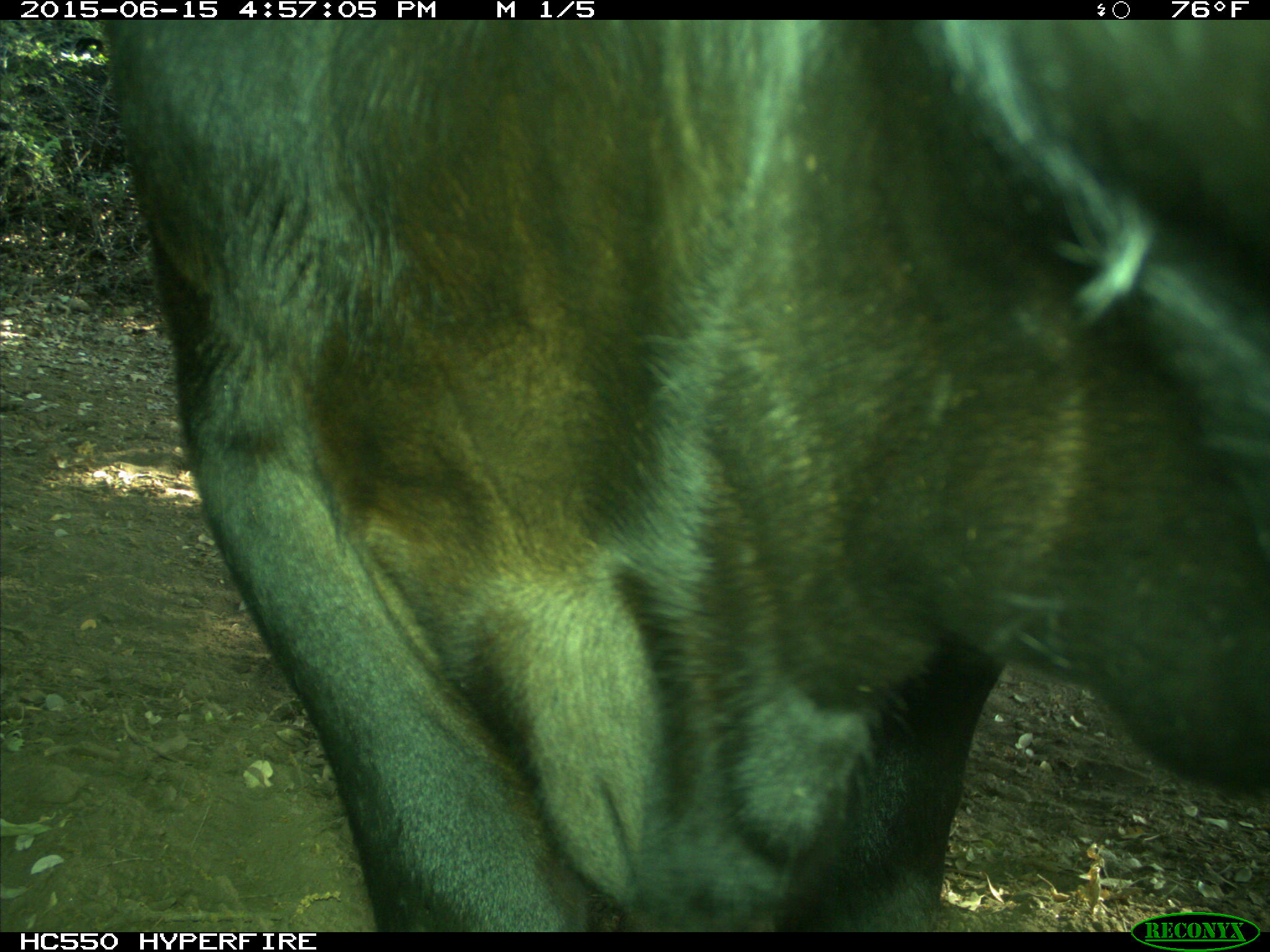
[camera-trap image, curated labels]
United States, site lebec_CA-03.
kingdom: Animalia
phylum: Chordata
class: Mammalia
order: Artiodactyla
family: Bovidae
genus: Bos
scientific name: Bos taurus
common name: domestic cow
Bos taurus (domestic cow).